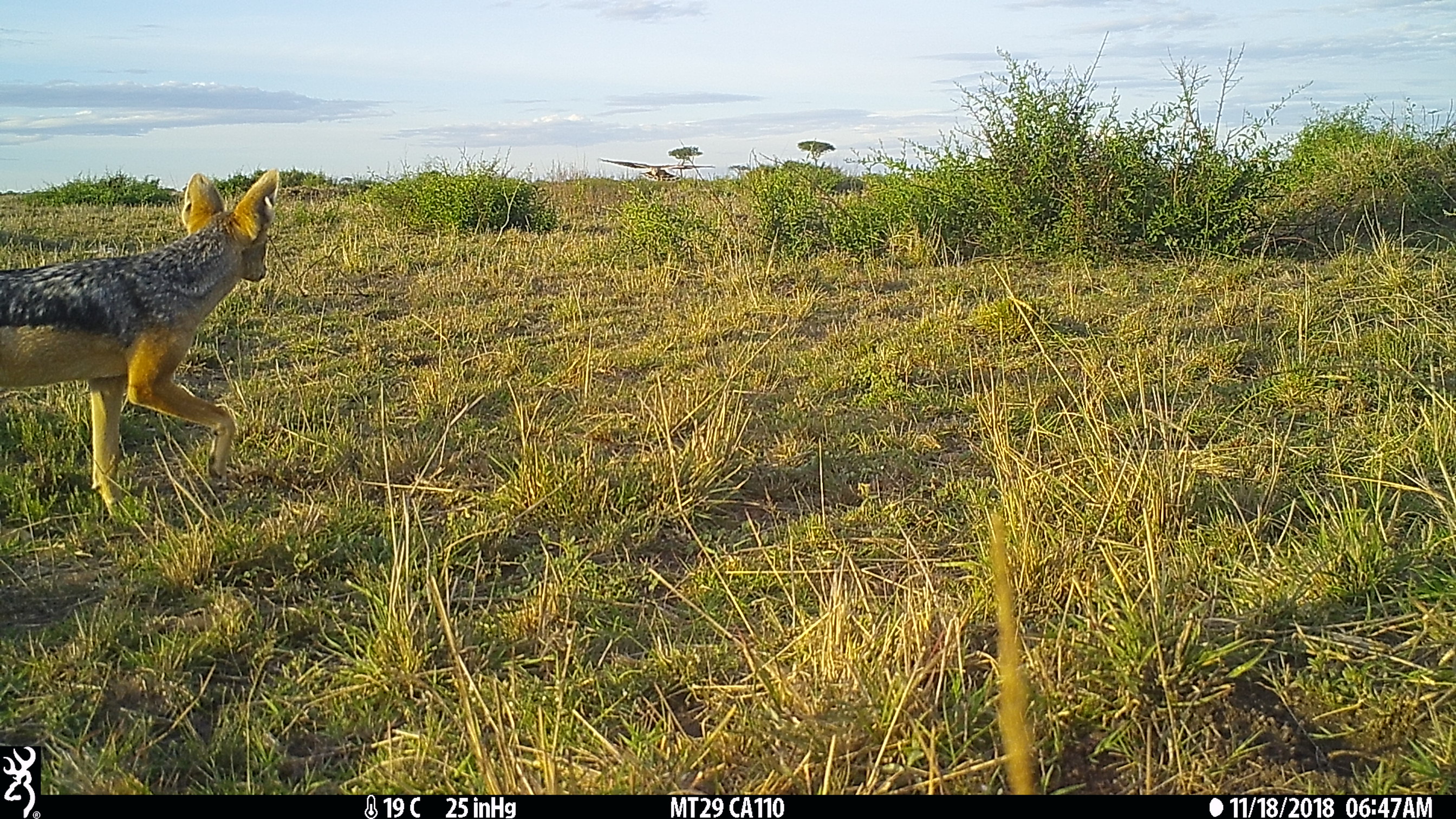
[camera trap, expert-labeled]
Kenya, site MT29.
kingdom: Animalia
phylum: Chordata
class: Mammalia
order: Carnivora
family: Canidae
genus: Lupulella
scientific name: Lupulella mesomelas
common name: black-backed jackal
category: jackal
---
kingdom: Animalia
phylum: Chordata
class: Aves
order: Accipitriformes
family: Accipitridae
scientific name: Accipitridae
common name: raptor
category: raptor other